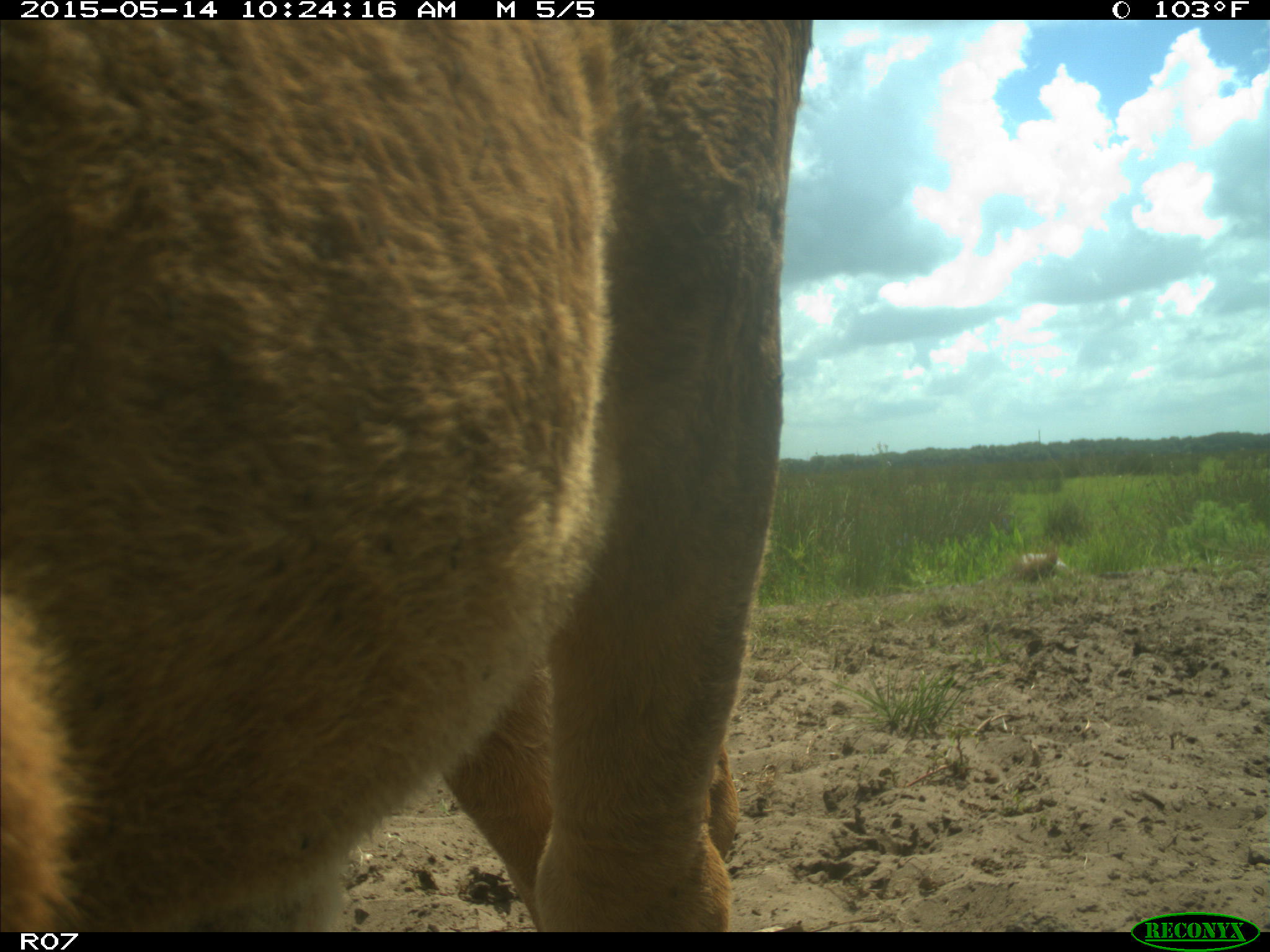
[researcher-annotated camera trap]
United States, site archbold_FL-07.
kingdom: Animalia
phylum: Chordata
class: Mammalia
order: Artiodactyla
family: Bovidae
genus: Bos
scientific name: Bos taurus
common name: domestic cow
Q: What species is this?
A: Bos taurus (domestic cow).